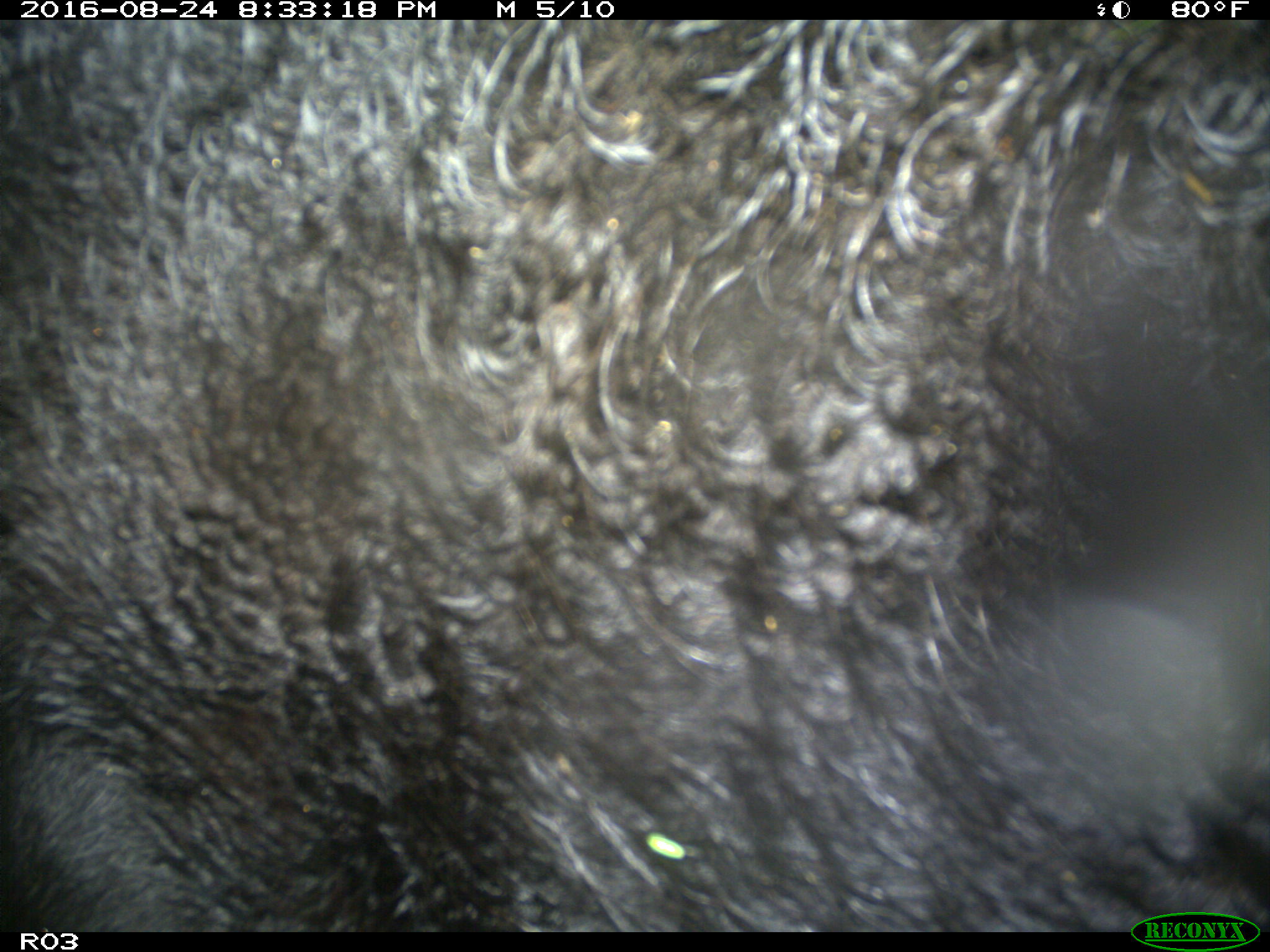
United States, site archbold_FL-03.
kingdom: Animalia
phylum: Chordata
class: Mammalia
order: Artiodactyla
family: Bovidae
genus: Bos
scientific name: Bos taurus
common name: domestic cow